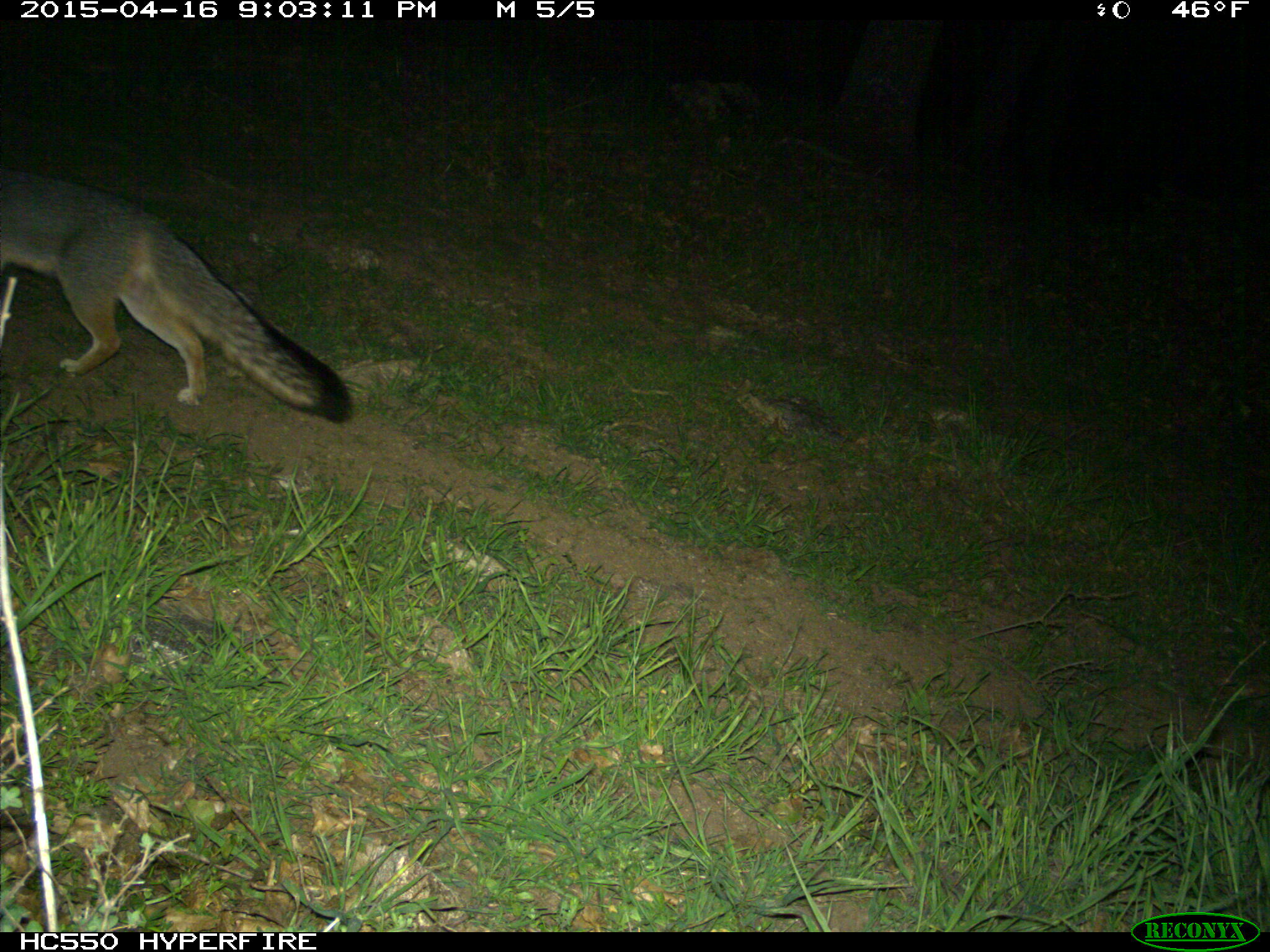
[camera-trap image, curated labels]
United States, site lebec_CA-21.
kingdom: Animalia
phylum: Chordata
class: Mammalia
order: Carnivora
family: Canidae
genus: Urocyon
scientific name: Urocyon cinereoargenteus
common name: gray fox